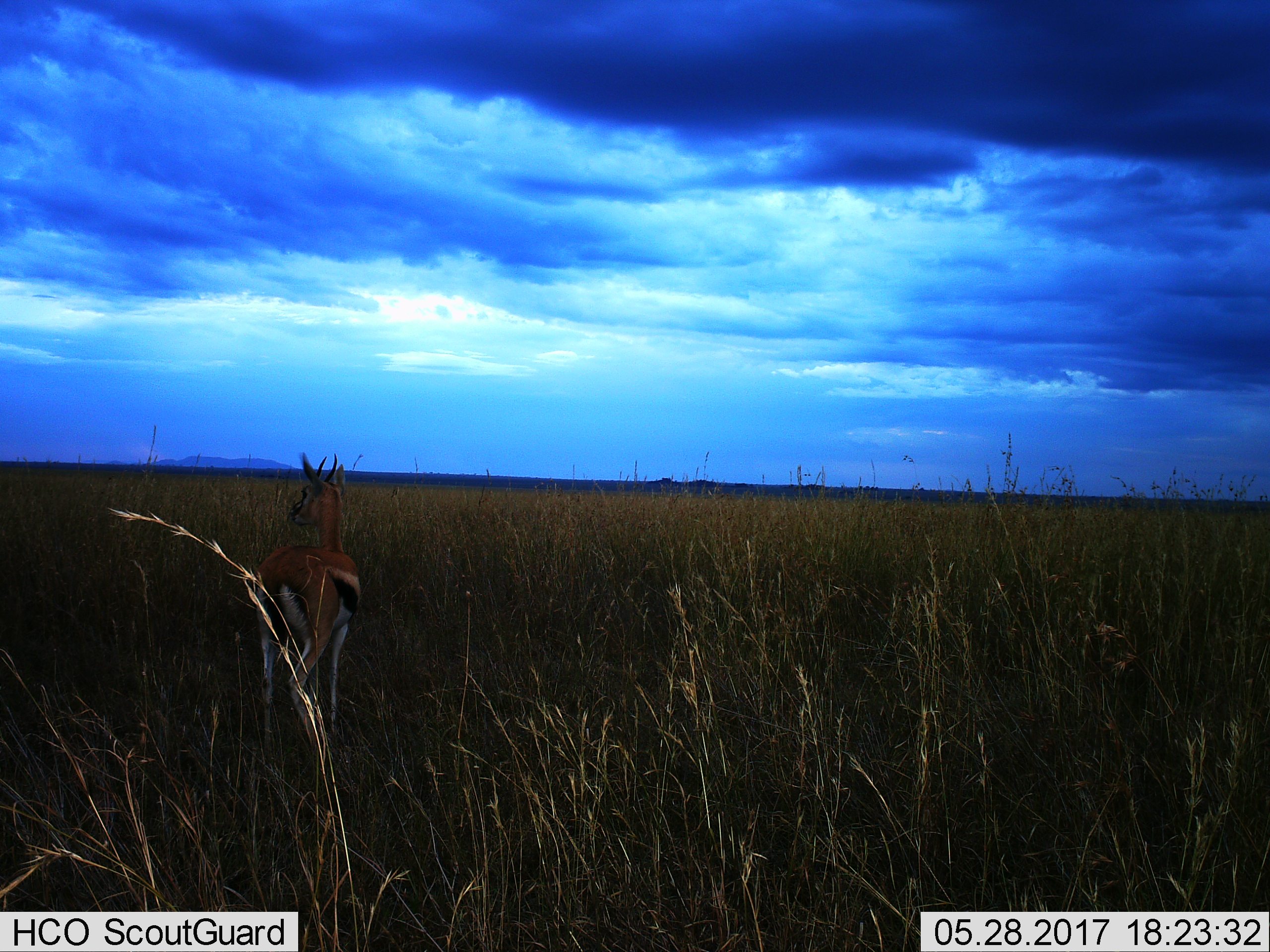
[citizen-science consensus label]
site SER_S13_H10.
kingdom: Animalia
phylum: Chordata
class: Mammalia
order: Artiodactyla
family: Bovidae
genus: Eudorcas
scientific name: Eudorcas thomsonii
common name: thomson's gazelle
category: gazellethomsons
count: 1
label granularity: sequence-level